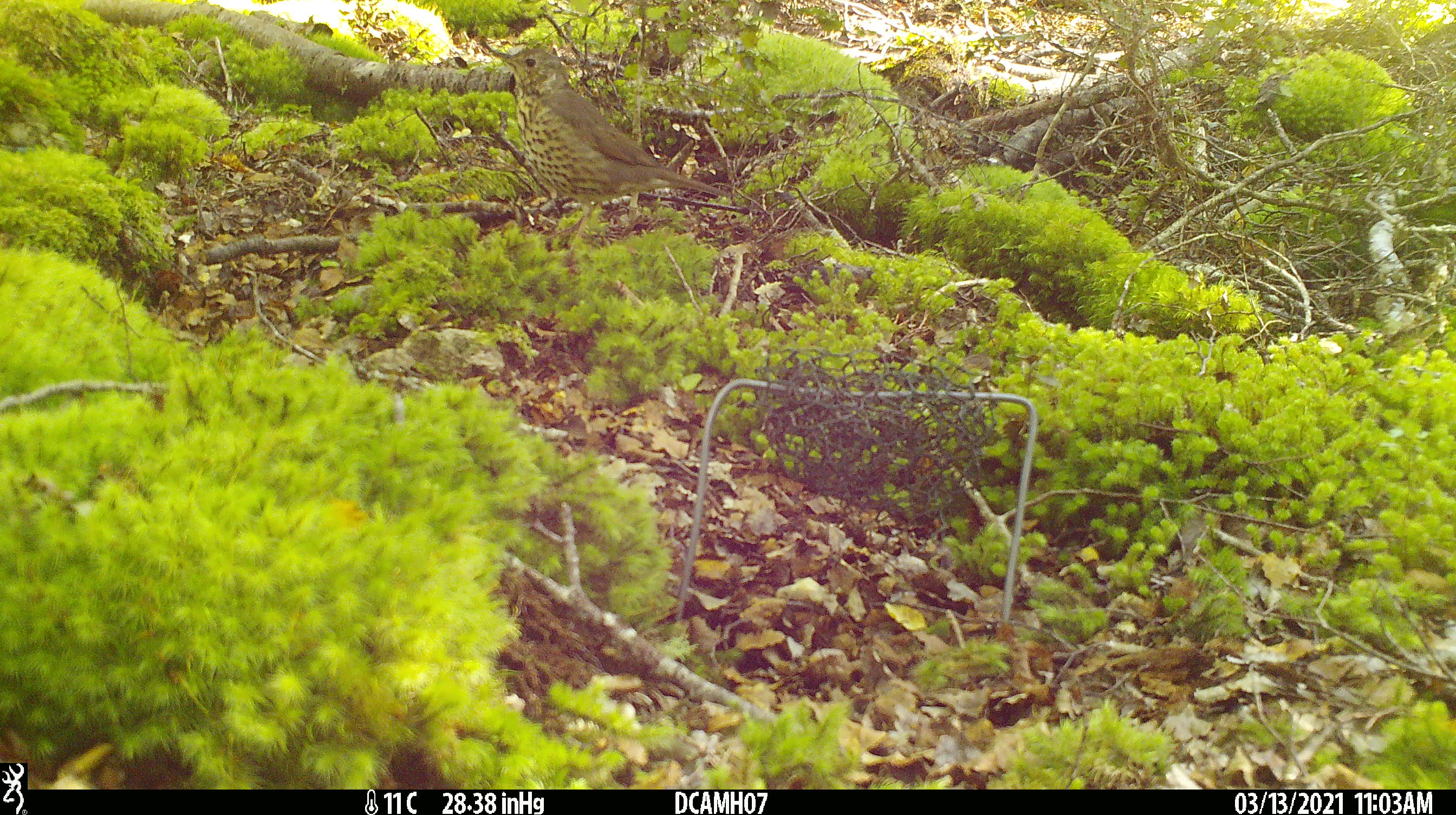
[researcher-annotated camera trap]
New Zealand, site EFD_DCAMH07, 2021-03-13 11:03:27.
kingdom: Animalia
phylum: Chordata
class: Aves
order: Passeriformes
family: Turdidae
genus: Turdus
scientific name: Turdus philomelos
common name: song thrush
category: thrush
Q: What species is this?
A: Thrush (song thrush) (Turdus philomelos).